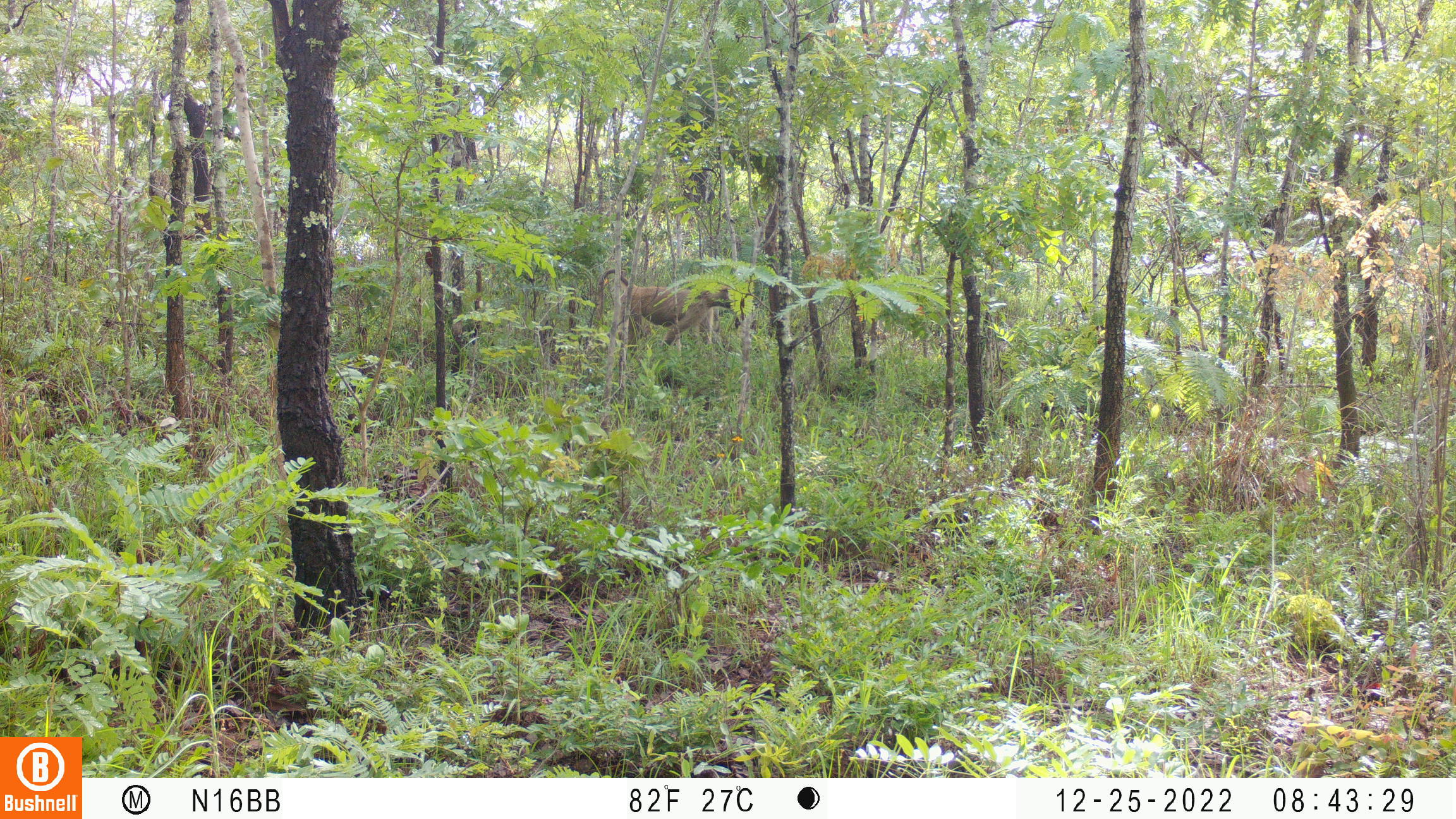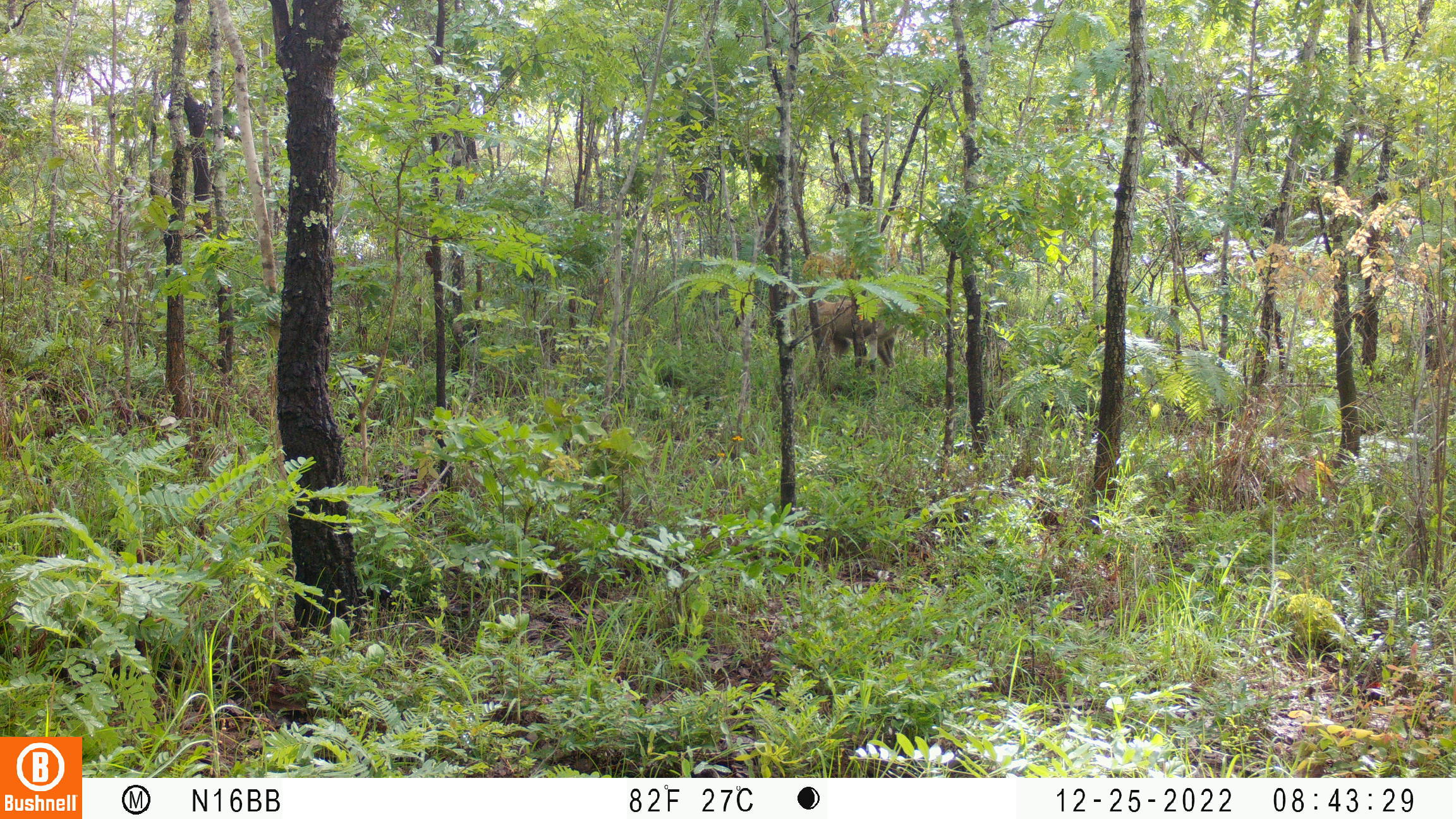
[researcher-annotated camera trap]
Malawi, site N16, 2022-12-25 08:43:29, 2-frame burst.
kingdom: Animalia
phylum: Chordata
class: Mammalia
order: Primates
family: Cercopithecidae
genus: Papio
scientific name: Papio cynocephalus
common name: yellow baboon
Yellow baboon (Papio cynocephalus), count 1.